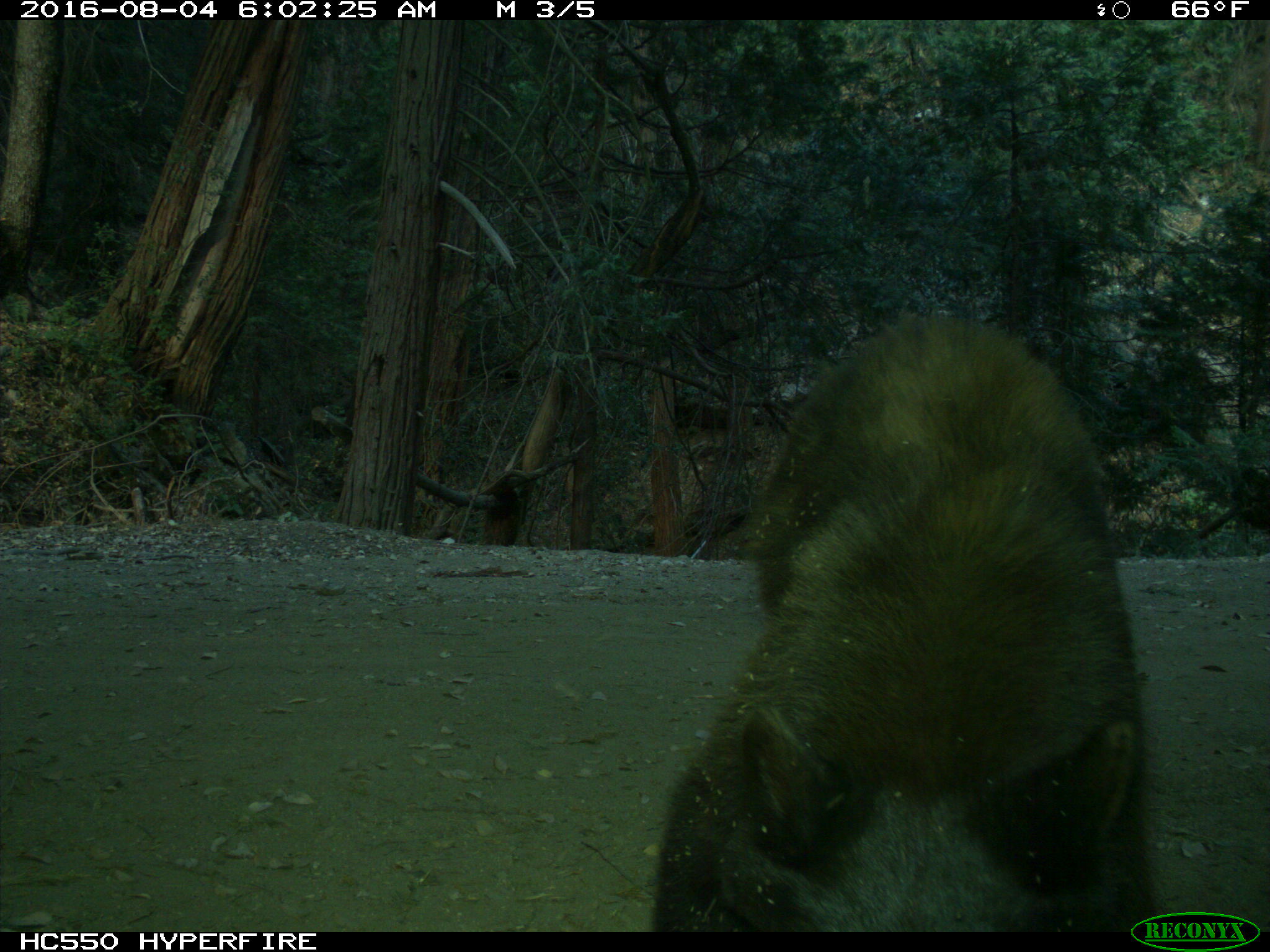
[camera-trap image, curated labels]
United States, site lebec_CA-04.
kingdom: Animalia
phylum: Chordata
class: Mammalia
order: Carnivora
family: Ursidae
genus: Ursus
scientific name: Ursus americanus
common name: american black bear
Ursus americanus (american black bear).